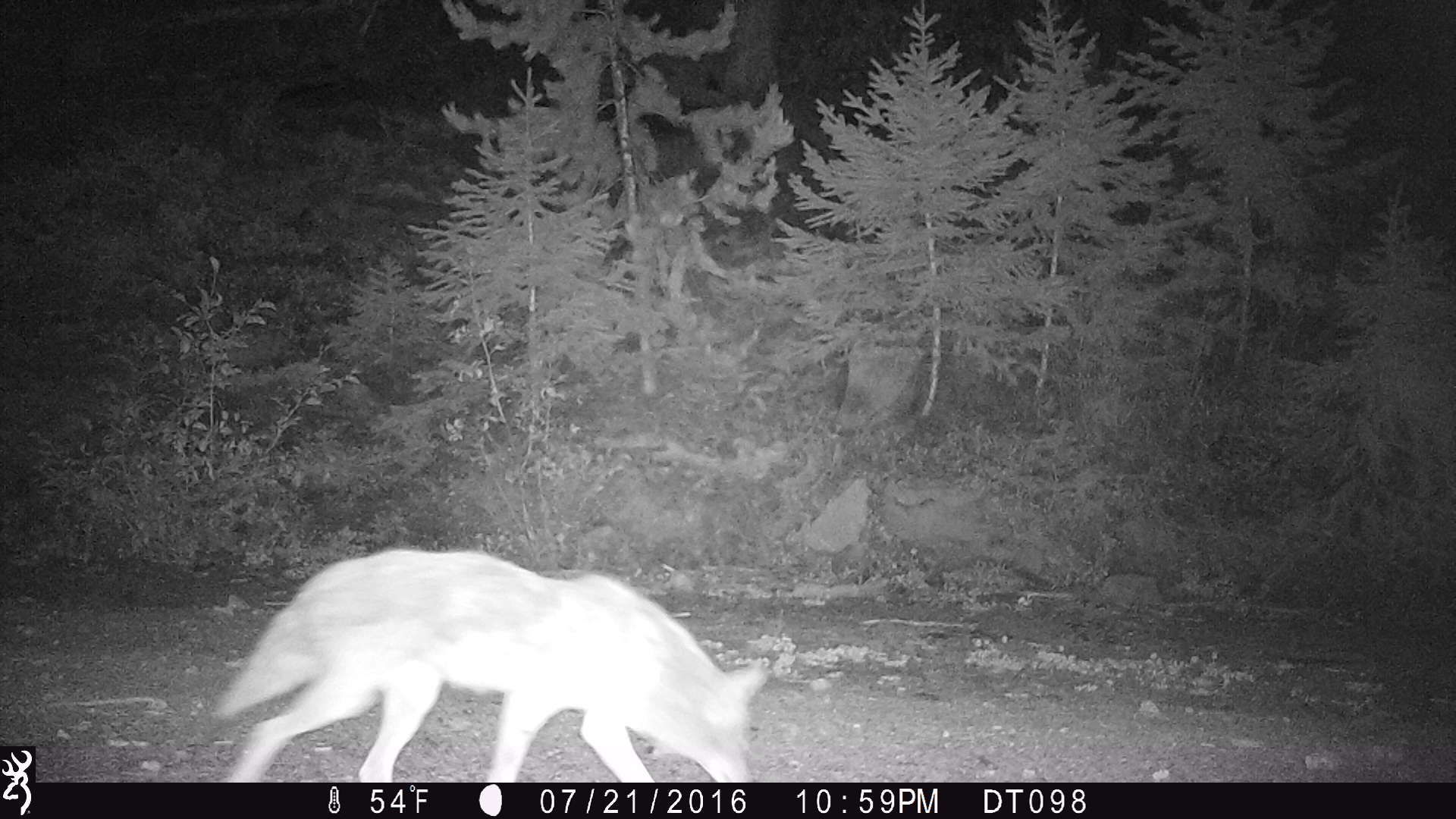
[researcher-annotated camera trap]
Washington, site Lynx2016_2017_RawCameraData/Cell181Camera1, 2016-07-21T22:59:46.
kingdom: Animalia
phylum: Chordata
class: Mammalia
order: Carnivora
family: Canidae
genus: Canis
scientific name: Canis latrans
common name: coyote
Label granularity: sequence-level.